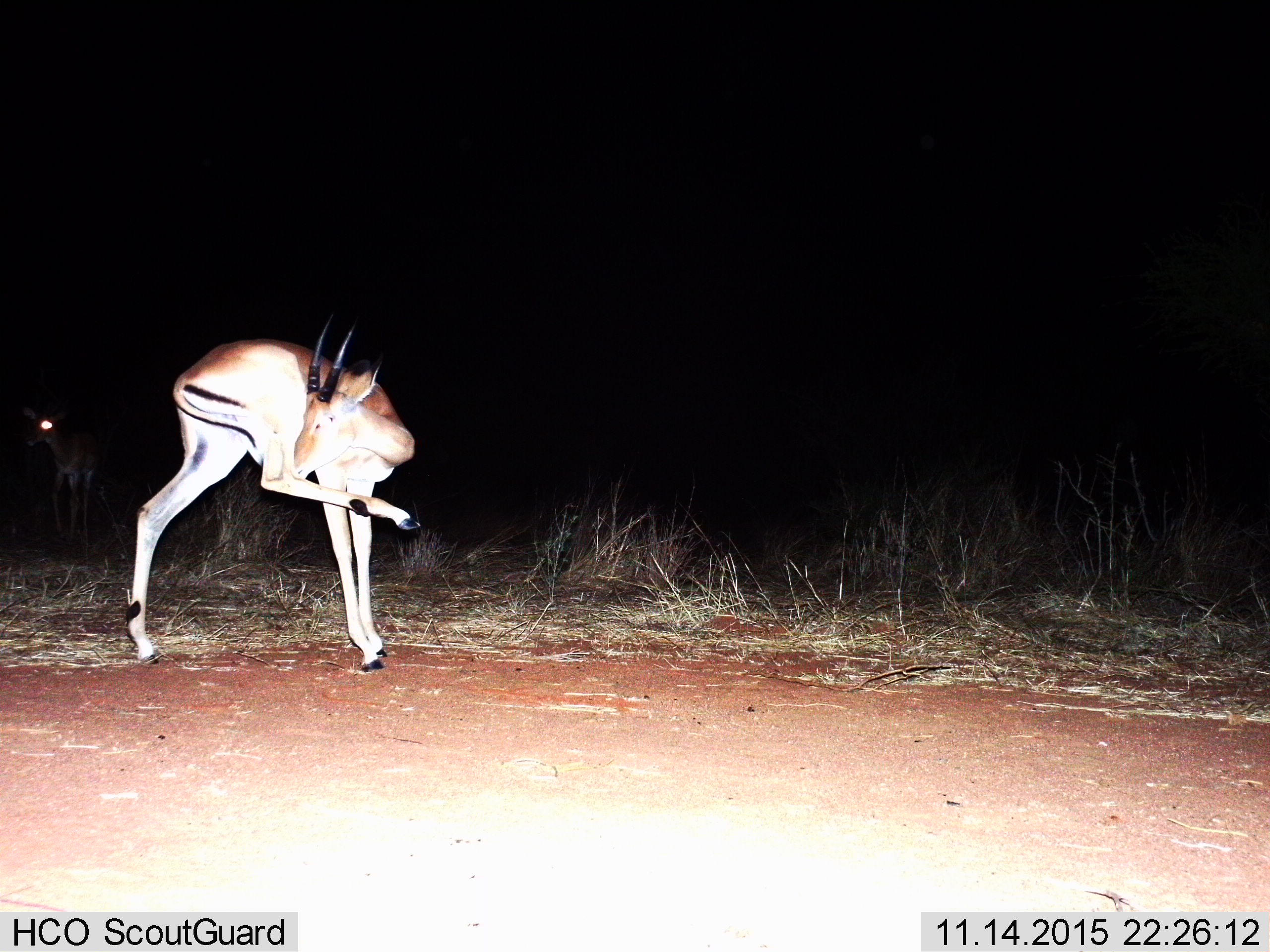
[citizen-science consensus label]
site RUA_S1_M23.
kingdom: Animalia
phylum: Chordata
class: Mammalia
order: Artiodactyla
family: Bovidae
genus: Aepyceros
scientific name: Aepyceros melampus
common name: impala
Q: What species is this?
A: Impala (Aepyceros melampus).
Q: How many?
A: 1.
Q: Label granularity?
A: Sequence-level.